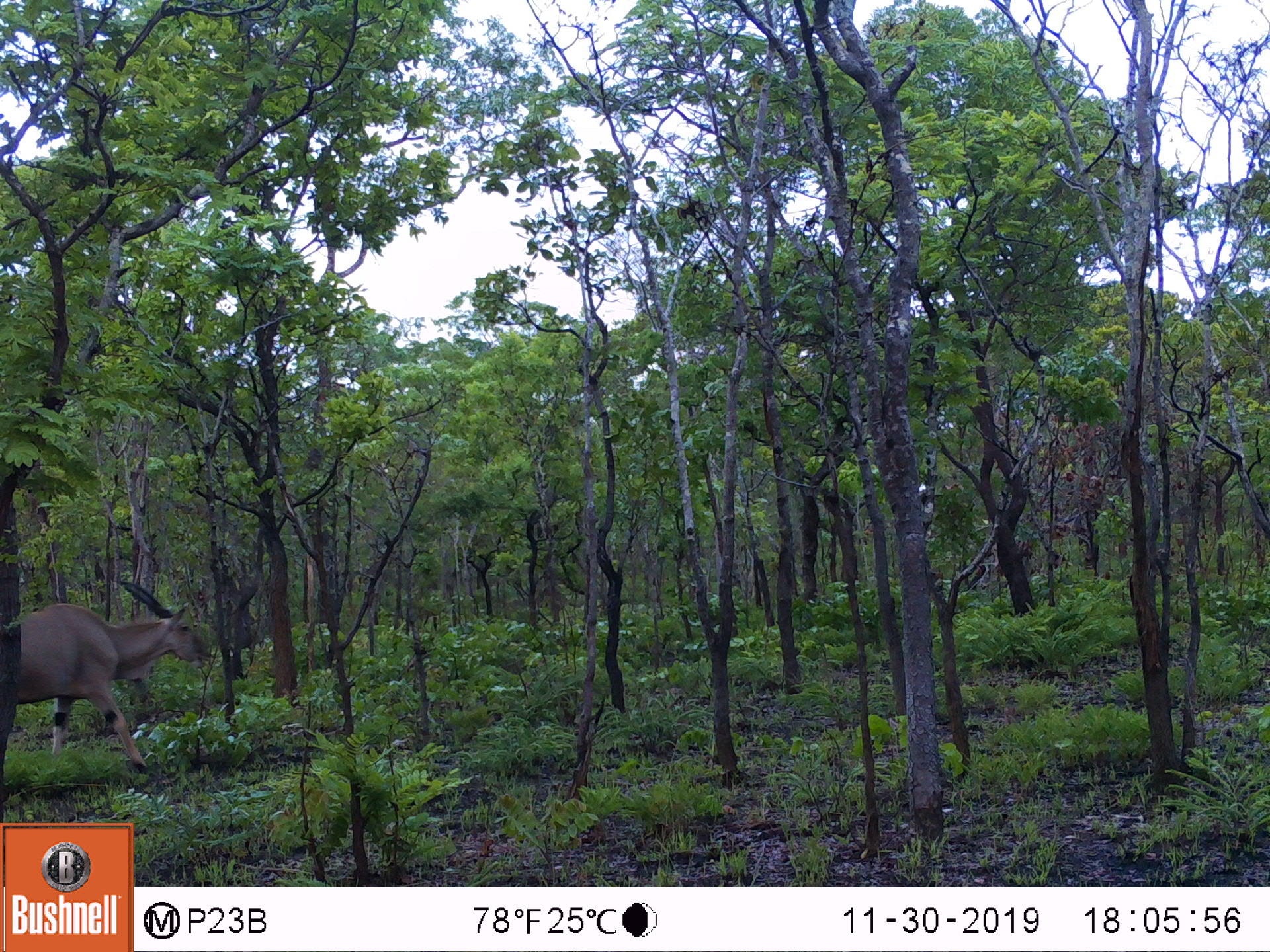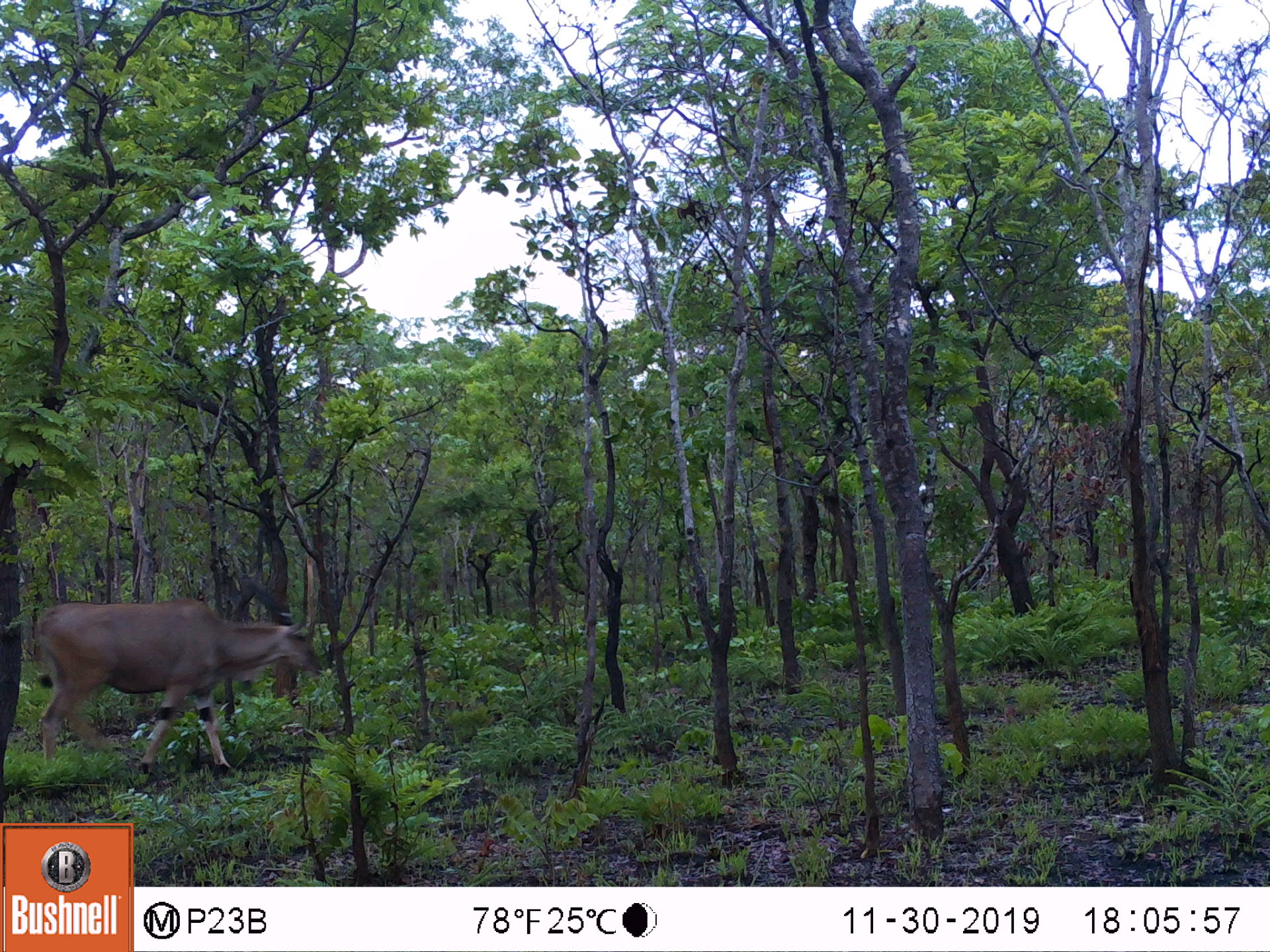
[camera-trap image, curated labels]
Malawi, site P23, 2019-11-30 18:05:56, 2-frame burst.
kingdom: Animalia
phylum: Chordata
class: Mammalia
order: Artiodactyla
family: Bovidae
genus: Tragelaphus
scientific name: Tragelaphus oryx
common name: common eland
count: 1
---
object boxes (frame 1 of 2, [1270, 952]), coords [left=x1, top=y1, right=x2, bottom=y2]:
common eland: [left=0, top=576, right=224, bottom=771]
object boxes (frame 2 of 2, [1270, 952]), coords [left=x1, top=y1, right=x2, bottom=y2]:
common eland: [left=15, top=567, right=342, bottom=773]